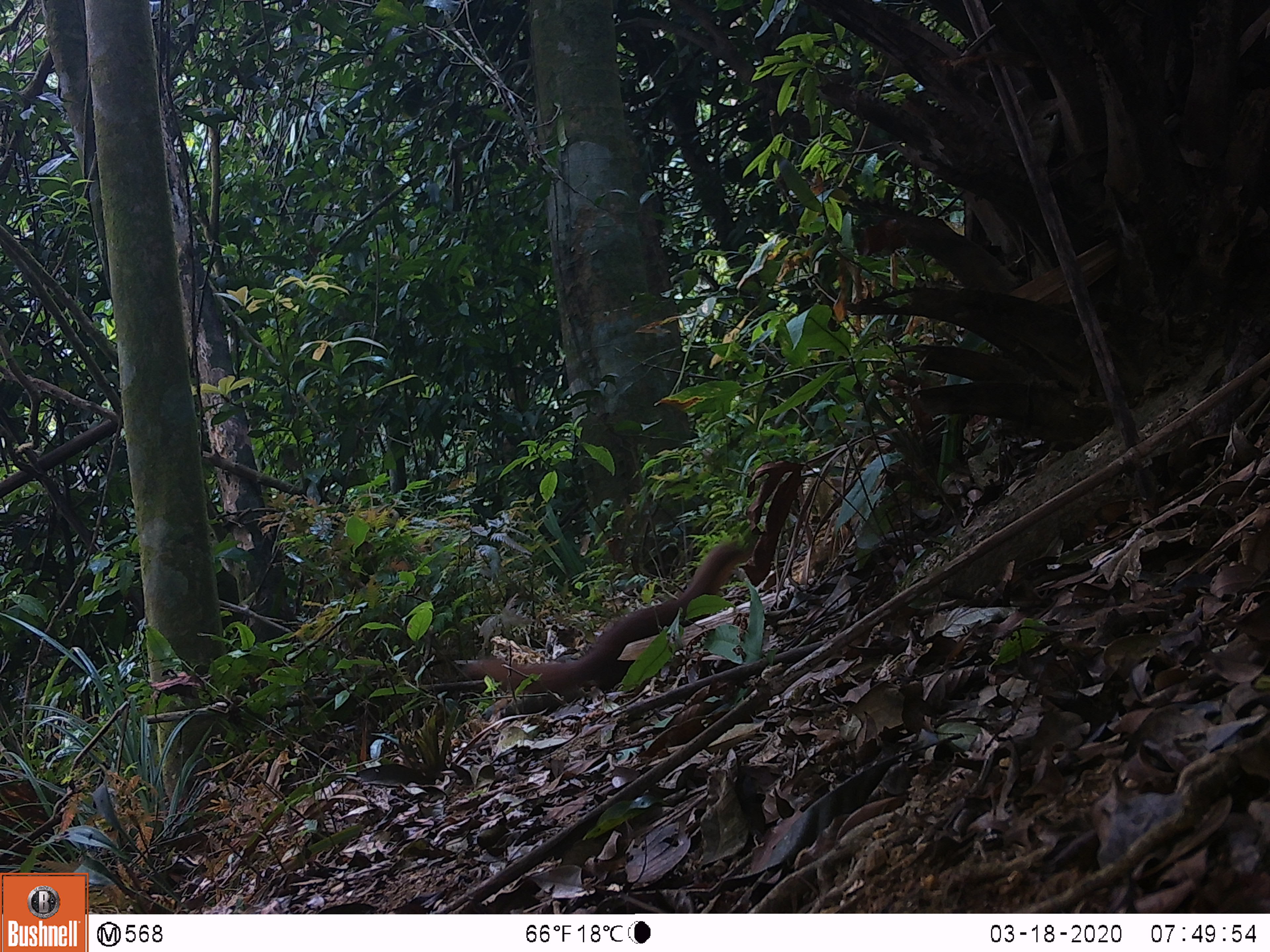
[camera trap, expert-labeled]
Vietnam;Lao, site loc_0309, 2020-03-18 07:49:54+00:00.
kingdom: Animalia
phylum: Chordata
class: Mammalia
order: Carnivora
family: Mustelidae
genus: Mustela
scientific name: Mustela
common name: weasel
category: unidentified weasel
Unidentified weasel (weasel) (Mustela). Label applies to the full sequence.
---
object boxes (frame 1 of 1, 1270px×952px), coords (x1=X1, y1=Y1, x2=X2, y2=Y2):
unidentified weasel: (x1=459, y1=541, x2=751, y2=688)